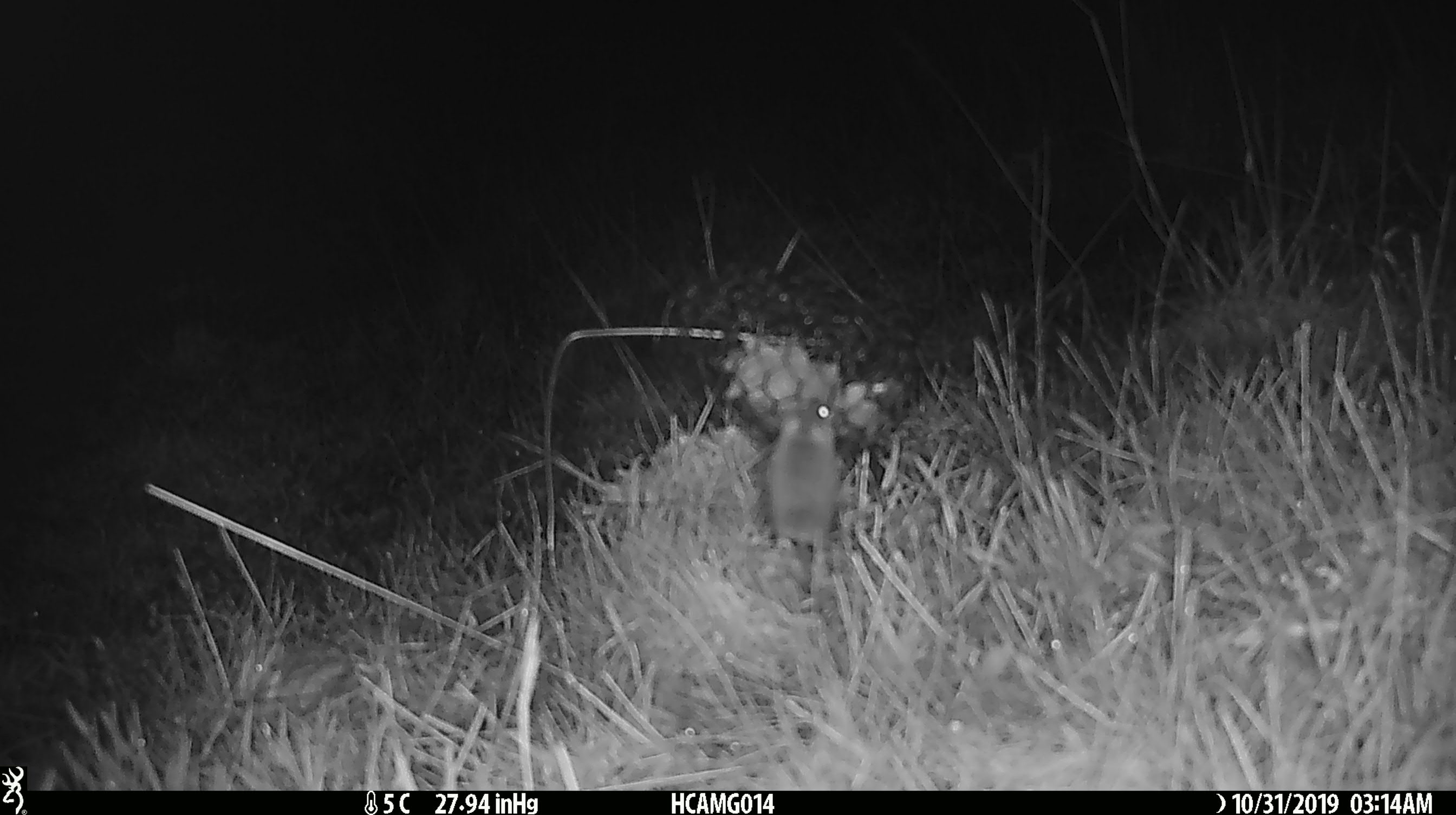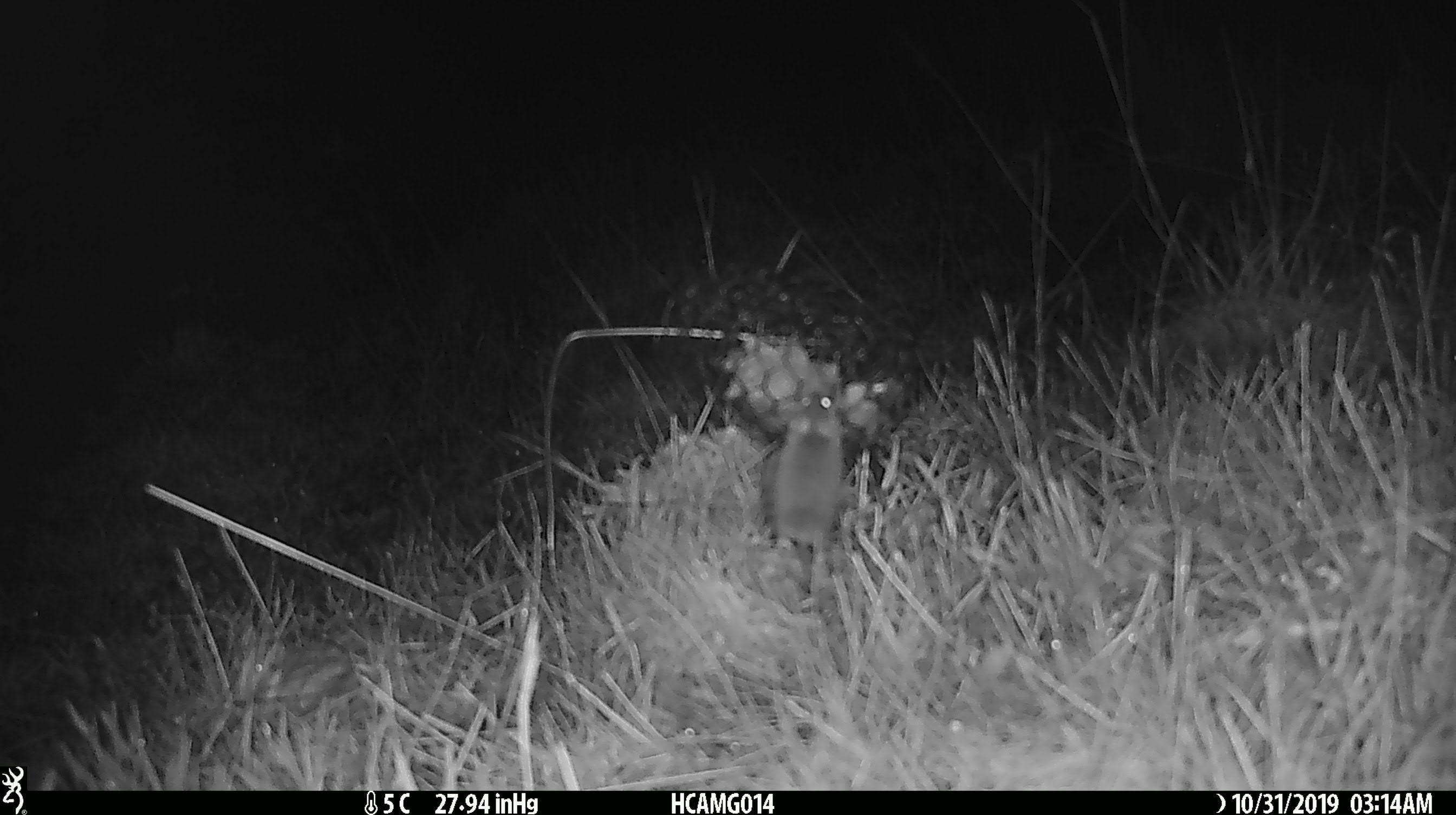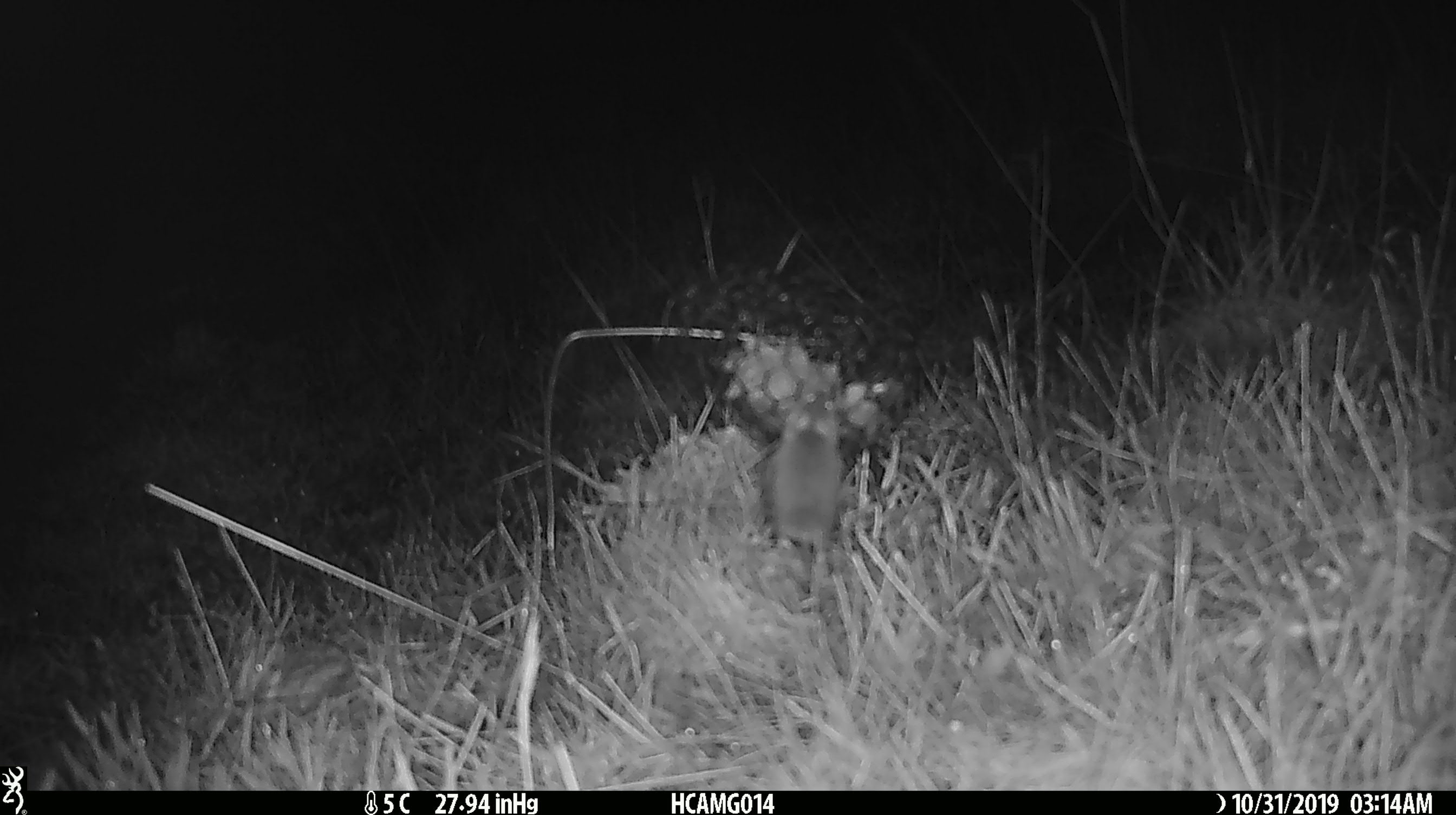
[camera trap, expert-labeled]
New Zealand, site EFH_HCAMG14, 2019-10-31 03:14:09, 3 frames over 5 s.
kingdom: Animalia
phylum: Chordata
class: Mammalia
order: Rodentia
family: Muridae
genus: Mus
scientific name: Mus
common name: mouse